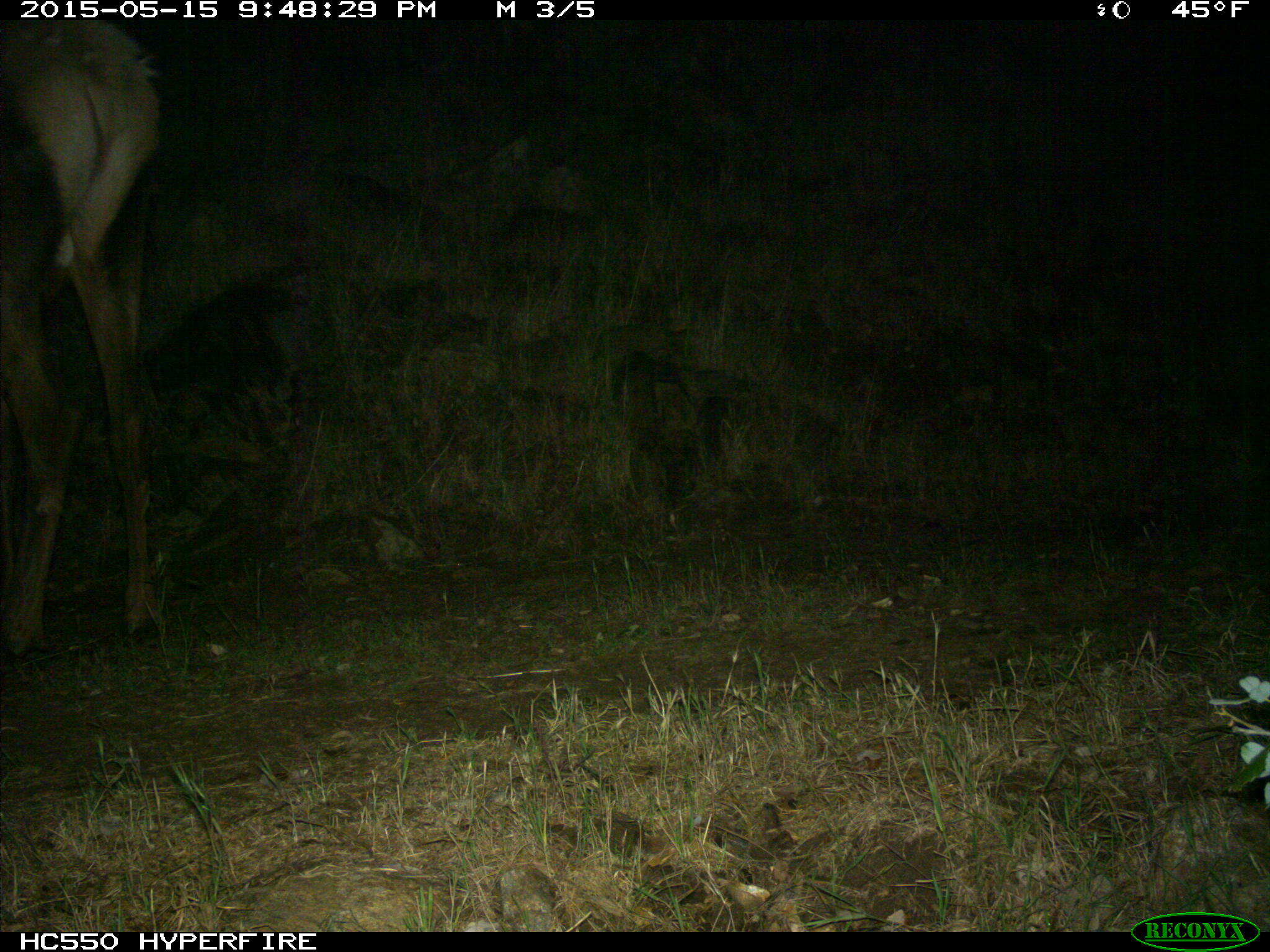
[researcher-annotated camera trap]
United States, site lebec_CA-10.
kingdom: Animalia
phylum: Chordata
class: Mammalia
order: Artiodactyla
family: Cervidae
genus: Cervus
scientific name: Cervus canadensis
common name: elk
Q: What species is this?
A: Cervus canadensis (elk).